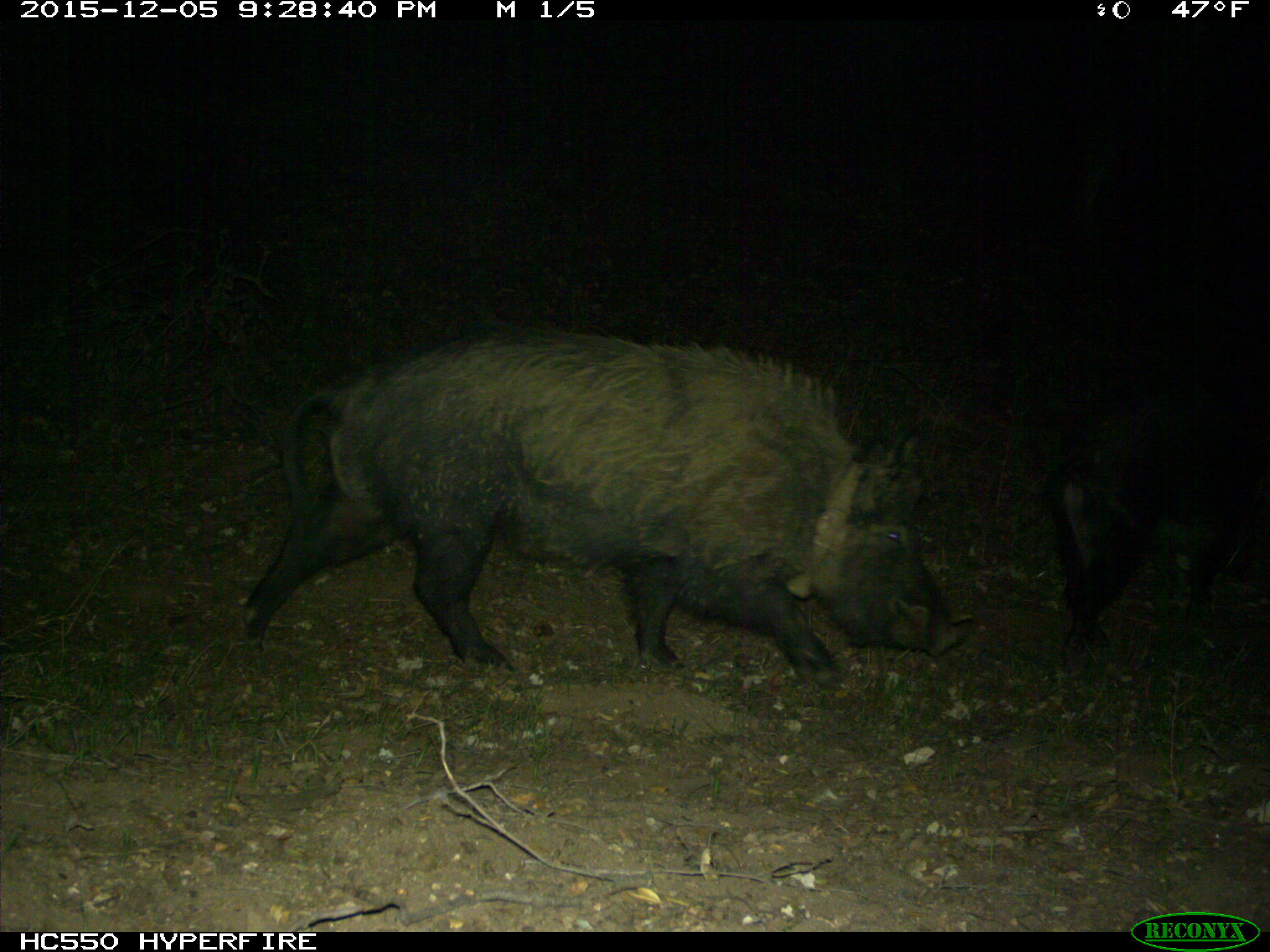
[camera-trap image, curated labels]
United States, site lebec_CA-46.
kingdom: Animalia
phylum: Chordata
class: Mammalia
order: Artiodactyla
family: Suidae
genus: Sus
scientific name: Sus scrofa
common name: wild boar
Sus scrofa (wild boar).